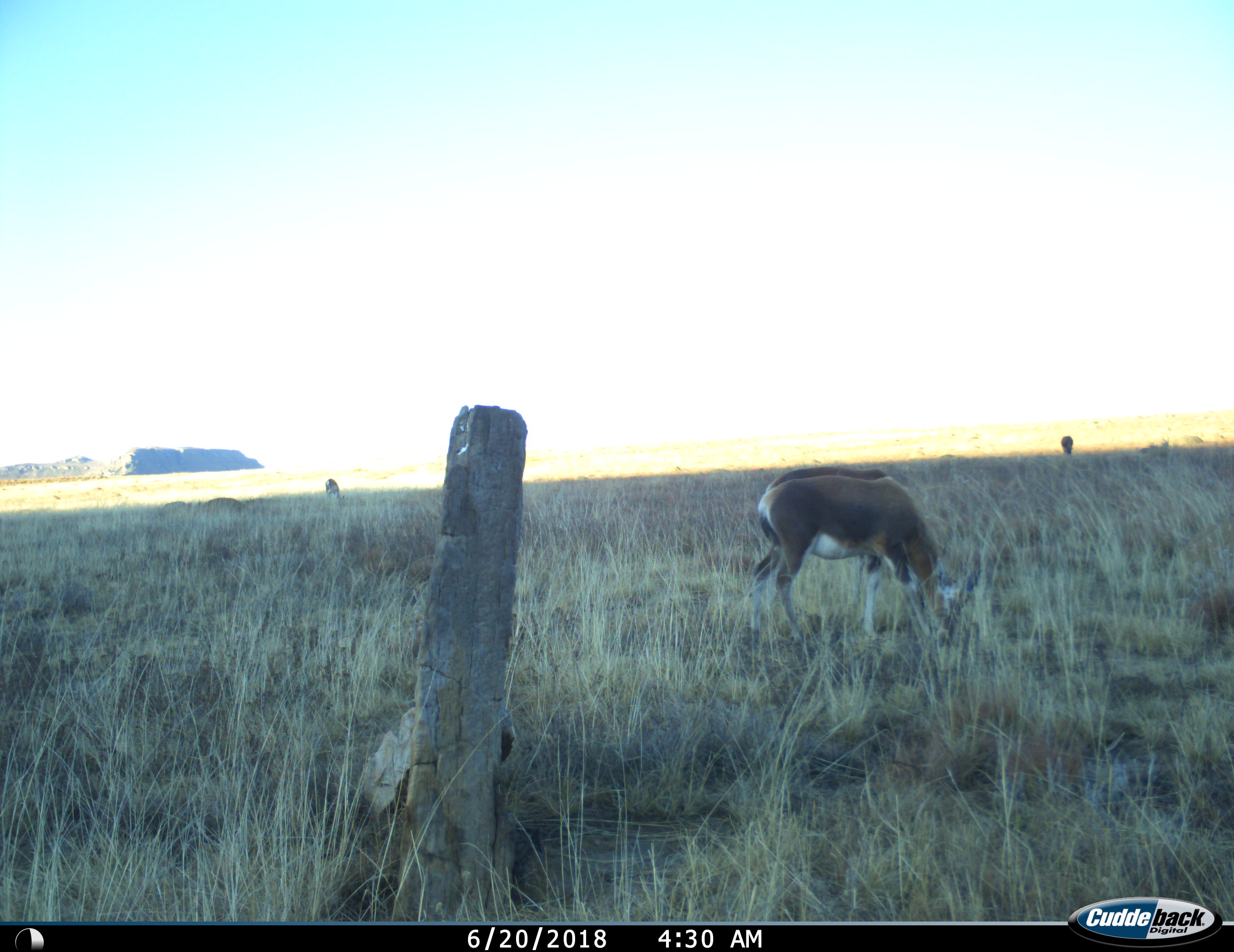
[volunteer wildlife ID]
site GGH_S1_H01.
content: unidentified animal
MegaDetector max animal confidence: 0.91